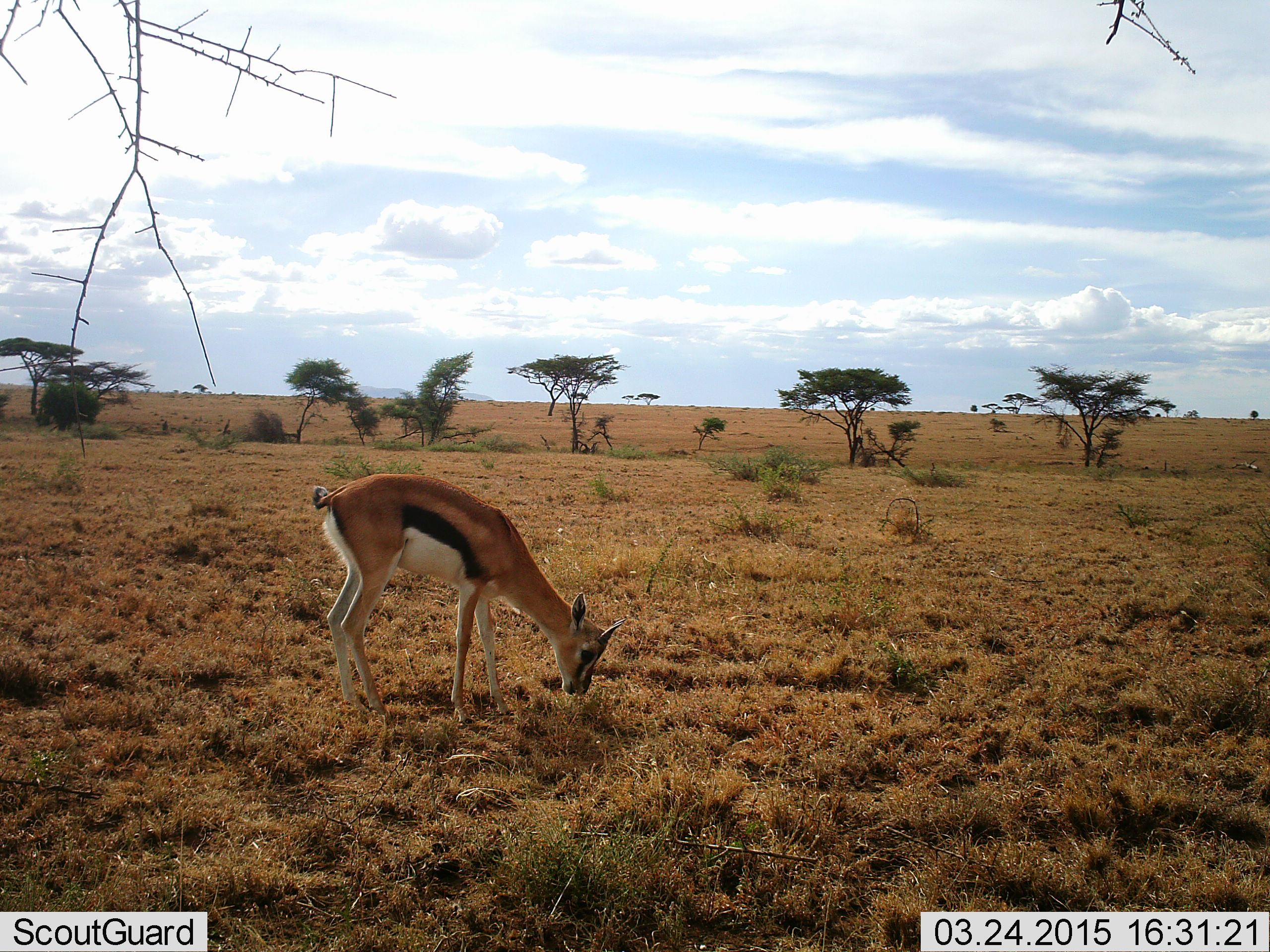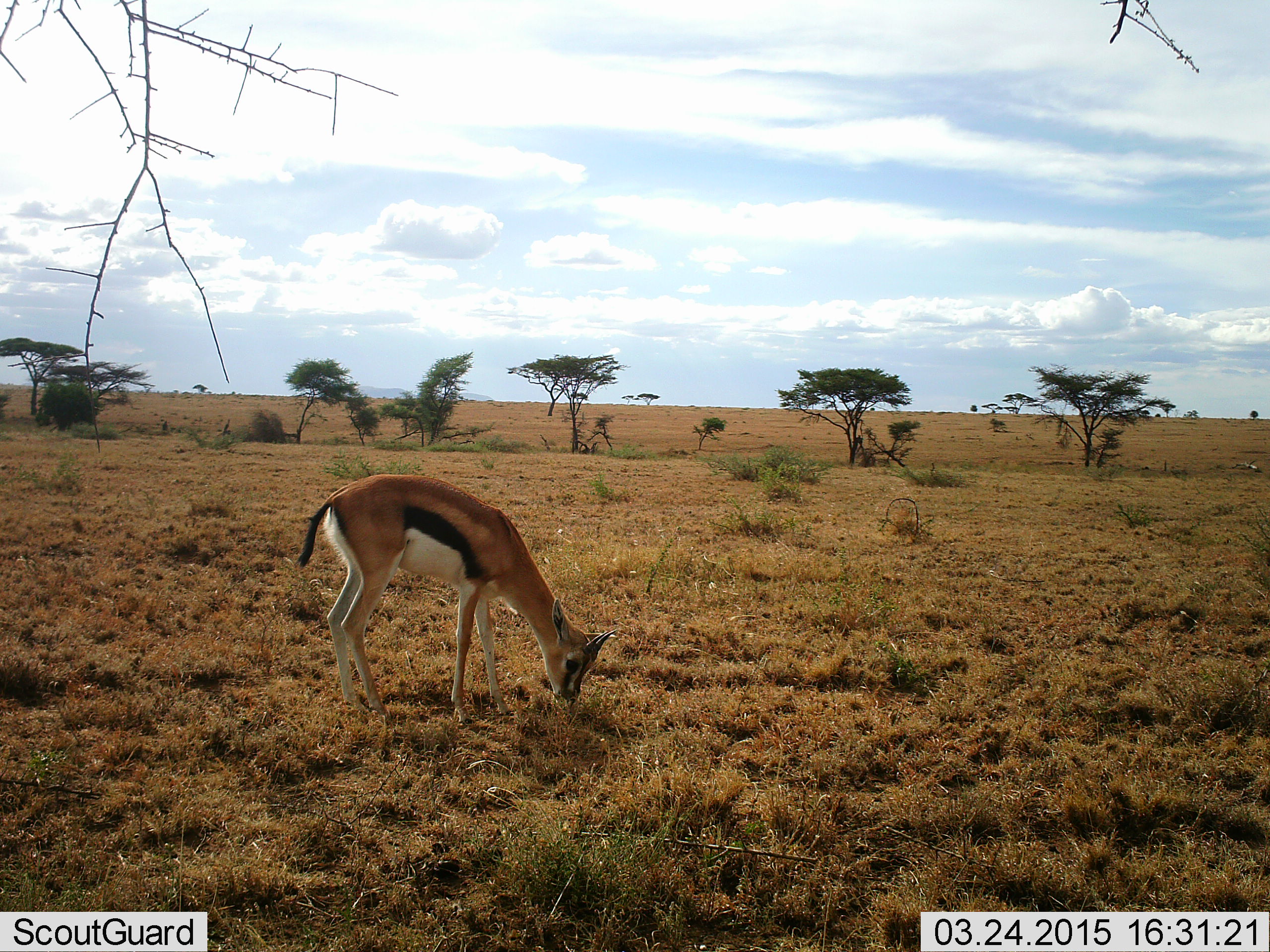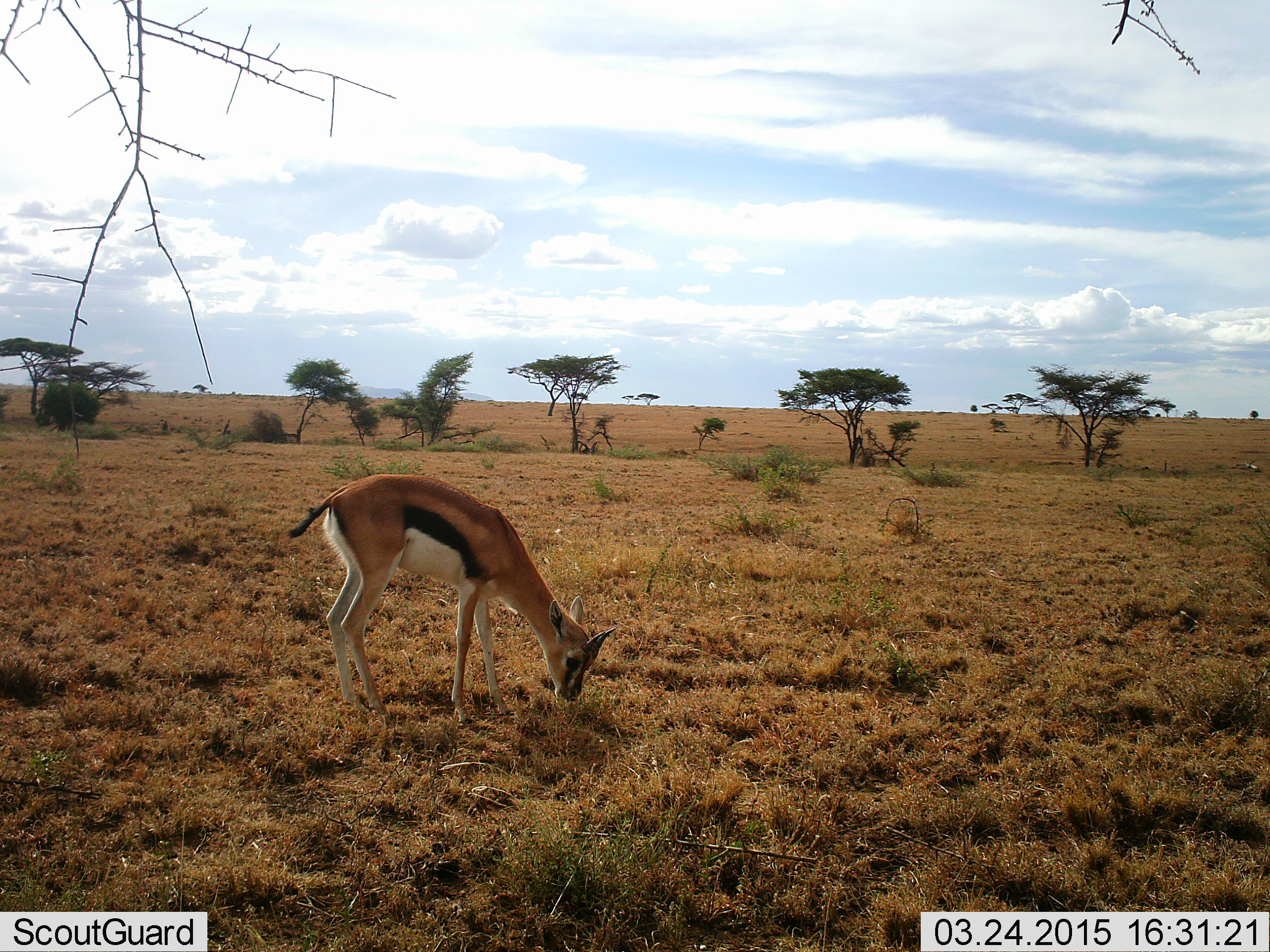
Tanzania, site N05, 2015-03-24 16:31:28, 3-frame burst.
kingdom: Animalia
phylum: Chordata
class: Mammalia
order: Artiodactyla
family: Bovidae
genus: Eudorcas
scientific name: Eudorcas thomsonii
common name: thomson's gazelle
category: gazellethomsons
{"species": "gazellethomsons (thomson's gazelle) (Eudorcas thomsonii)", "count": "1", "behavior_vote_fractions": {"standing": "20%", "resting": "0%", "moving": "0%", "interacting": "0%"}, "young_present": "10%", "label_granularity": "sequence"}